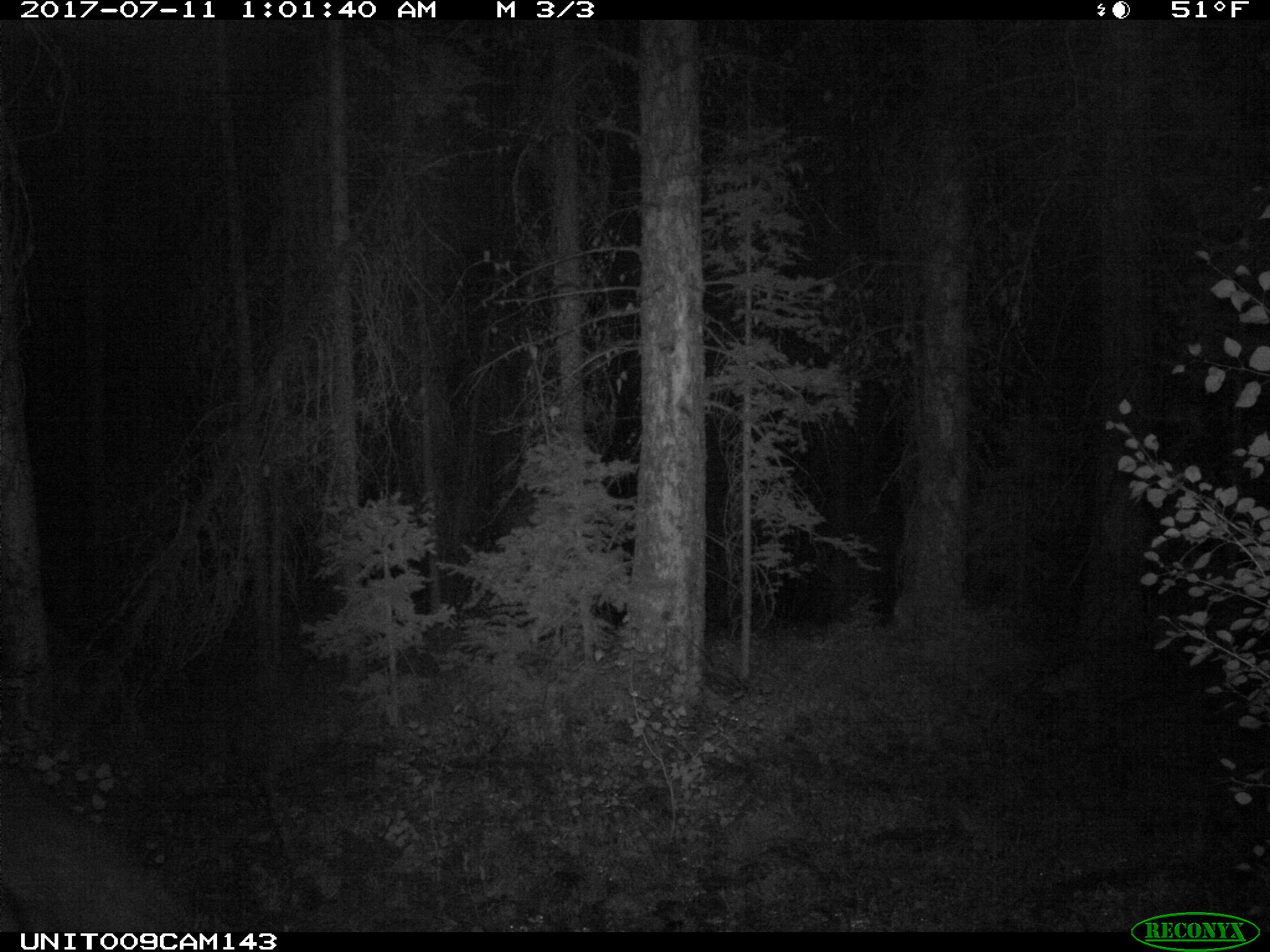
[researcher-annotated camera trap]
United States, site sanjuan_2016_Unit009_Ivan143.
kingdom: Animalia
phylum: Chordata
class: Mammalia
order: Artiodactyla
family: Bovidae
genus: Bos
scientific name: Bos taurus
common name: domestic cow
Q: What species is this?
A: Bos taurus (domestic cow).